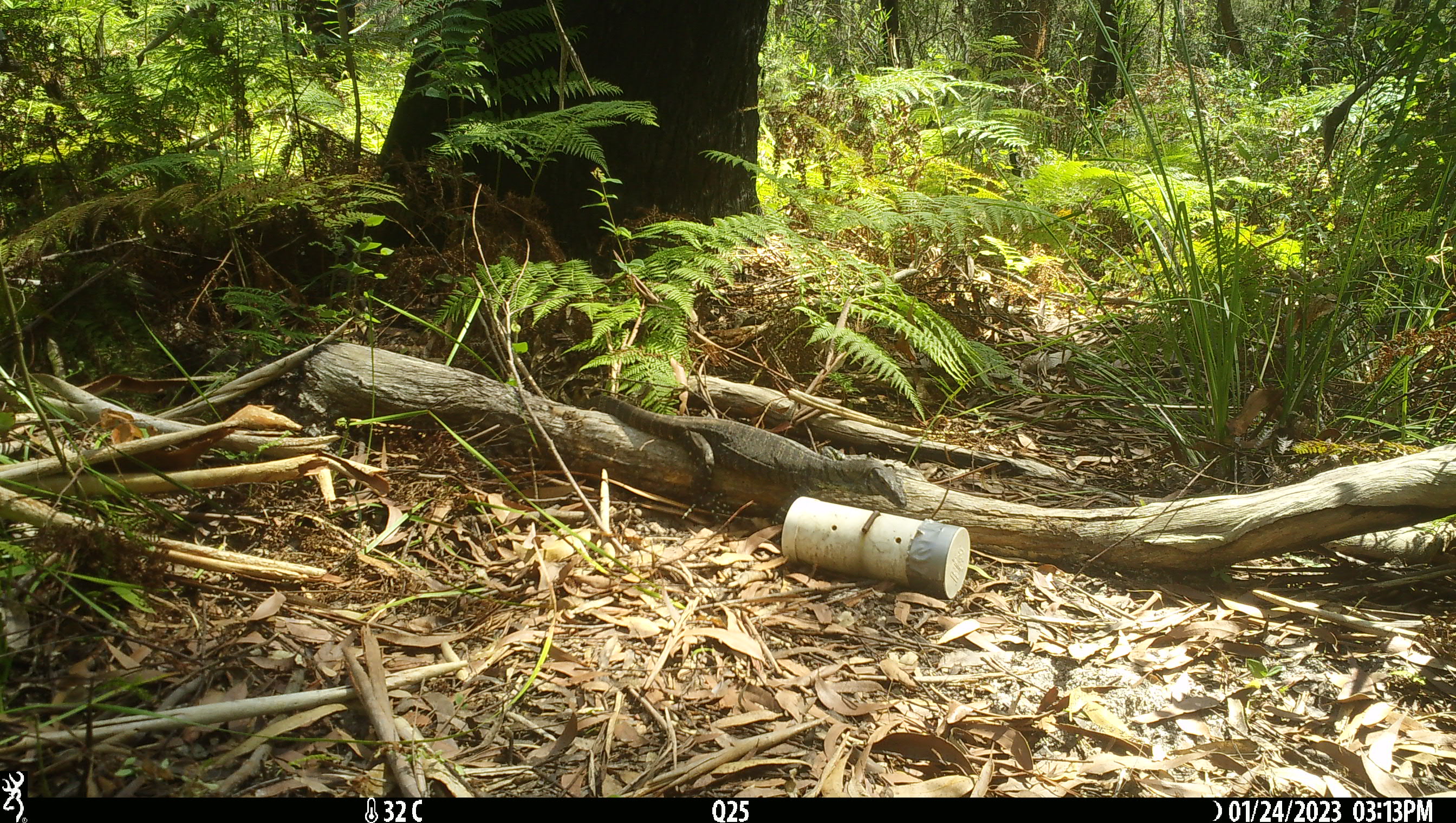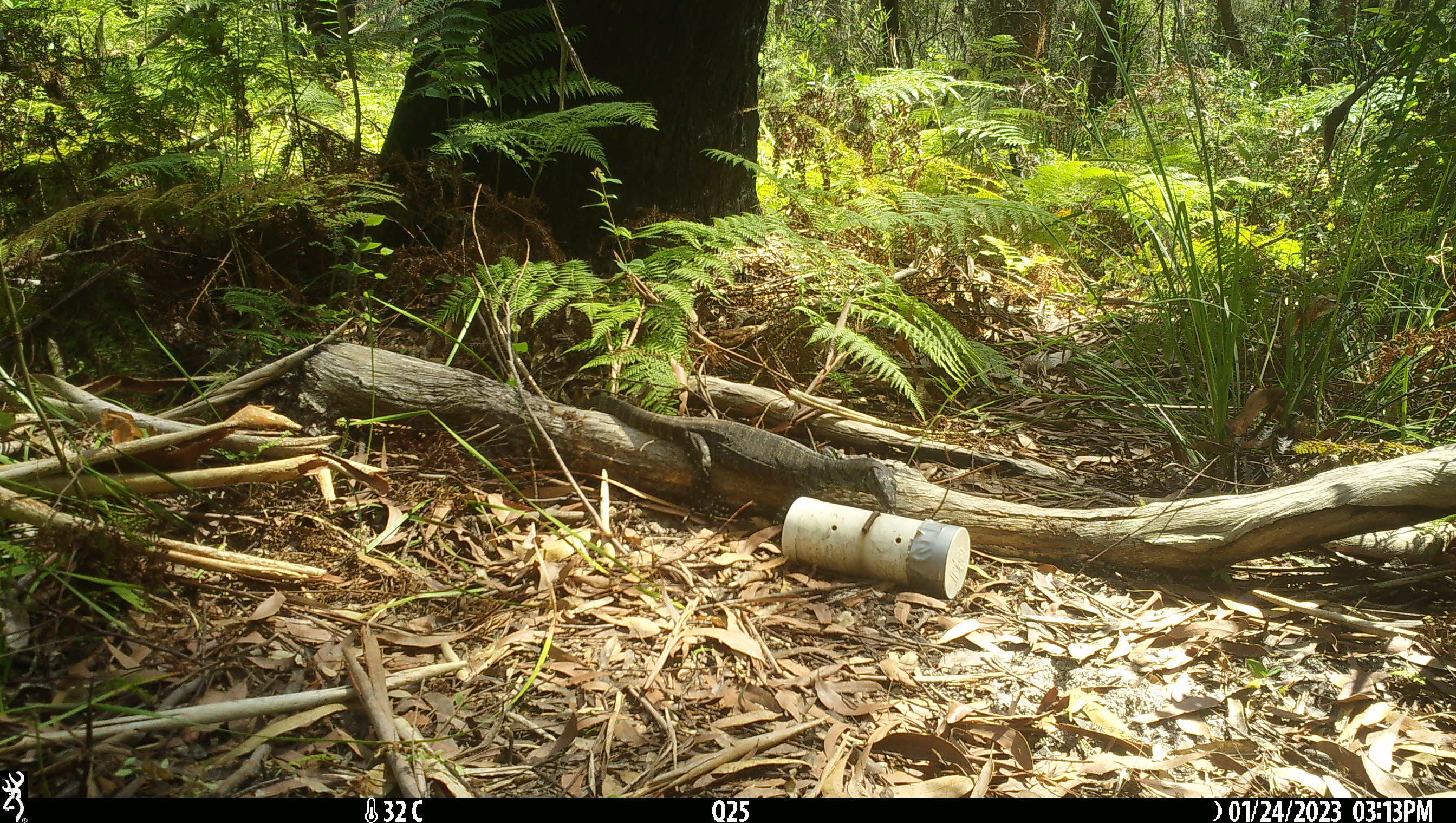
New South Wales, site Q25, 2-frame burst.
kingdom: Animalia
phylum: Chordata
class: Reptilia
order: Squamata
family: Varanidae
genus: Varanus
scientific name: Varanus varius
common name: lace monitor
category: goanna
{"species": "goanna (lace monitor) (Varanus varius)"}